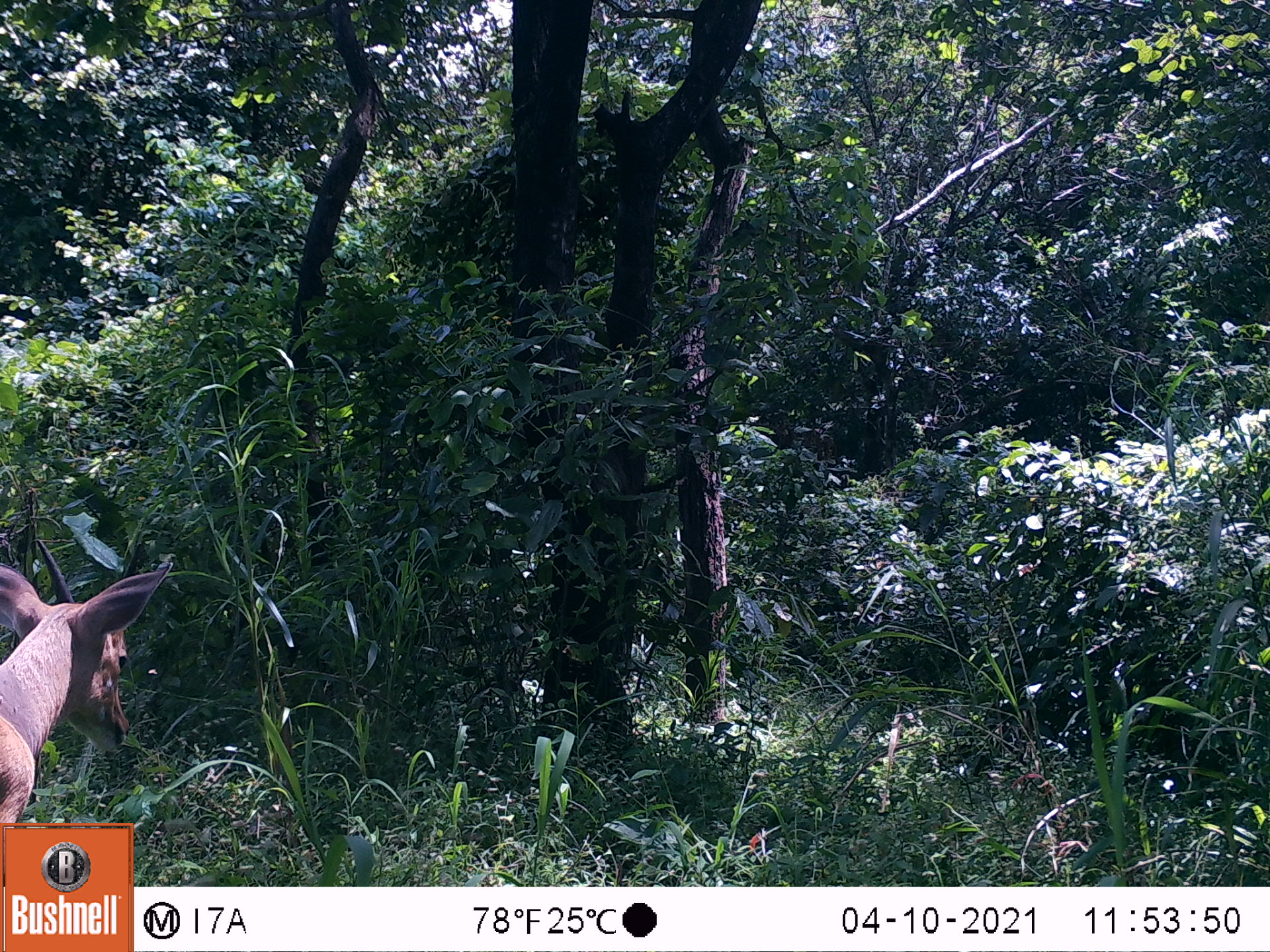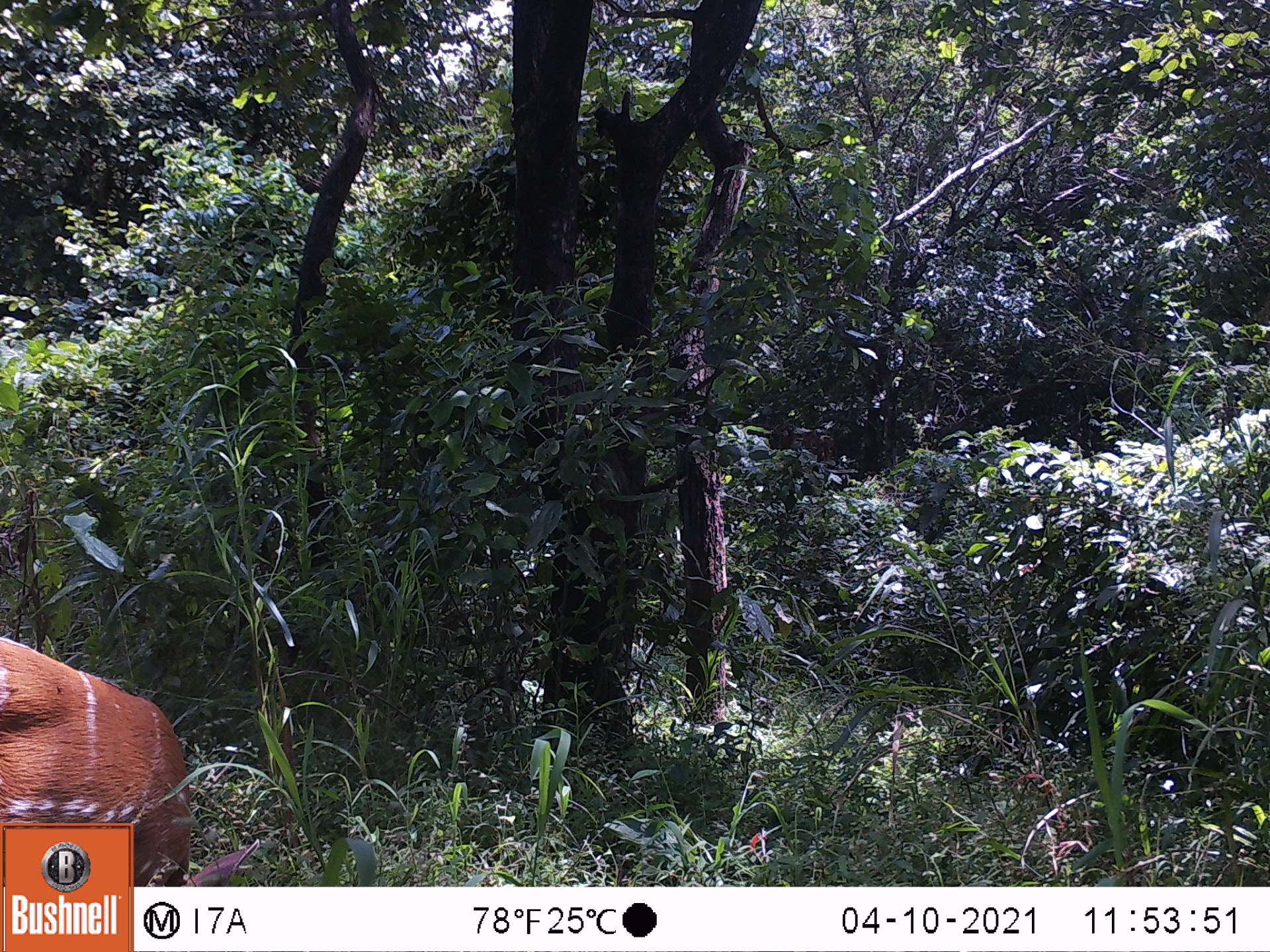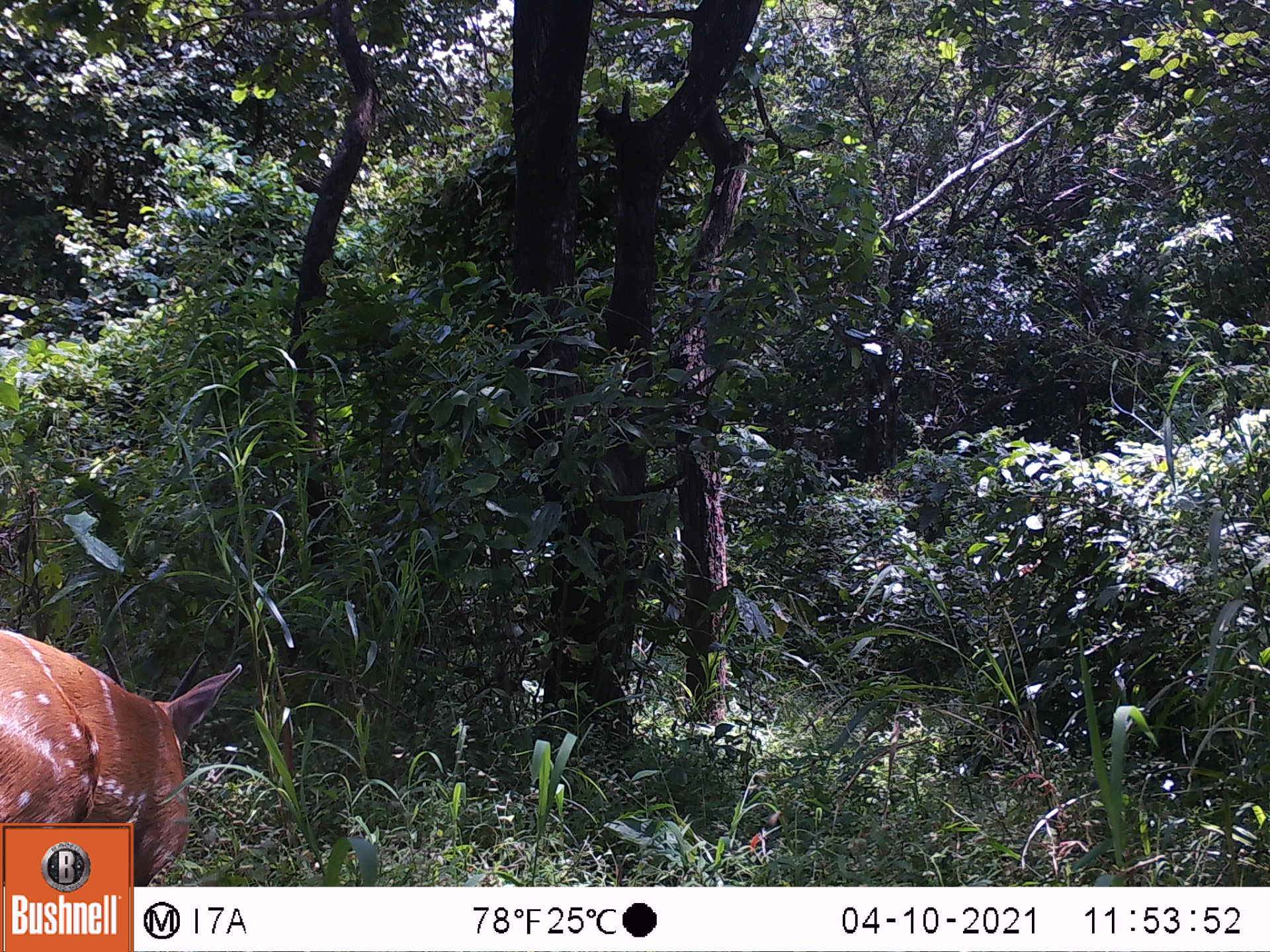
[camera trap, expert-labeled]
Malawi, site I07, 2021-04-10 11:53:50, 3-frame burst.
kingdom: Animalia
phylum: Chordata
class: Mammalia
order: Artiodactyla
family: Bovidae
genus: Tragelaphus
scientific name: Tragelaphus sylvaticus sylvaticus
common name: cape bushbuck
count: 1